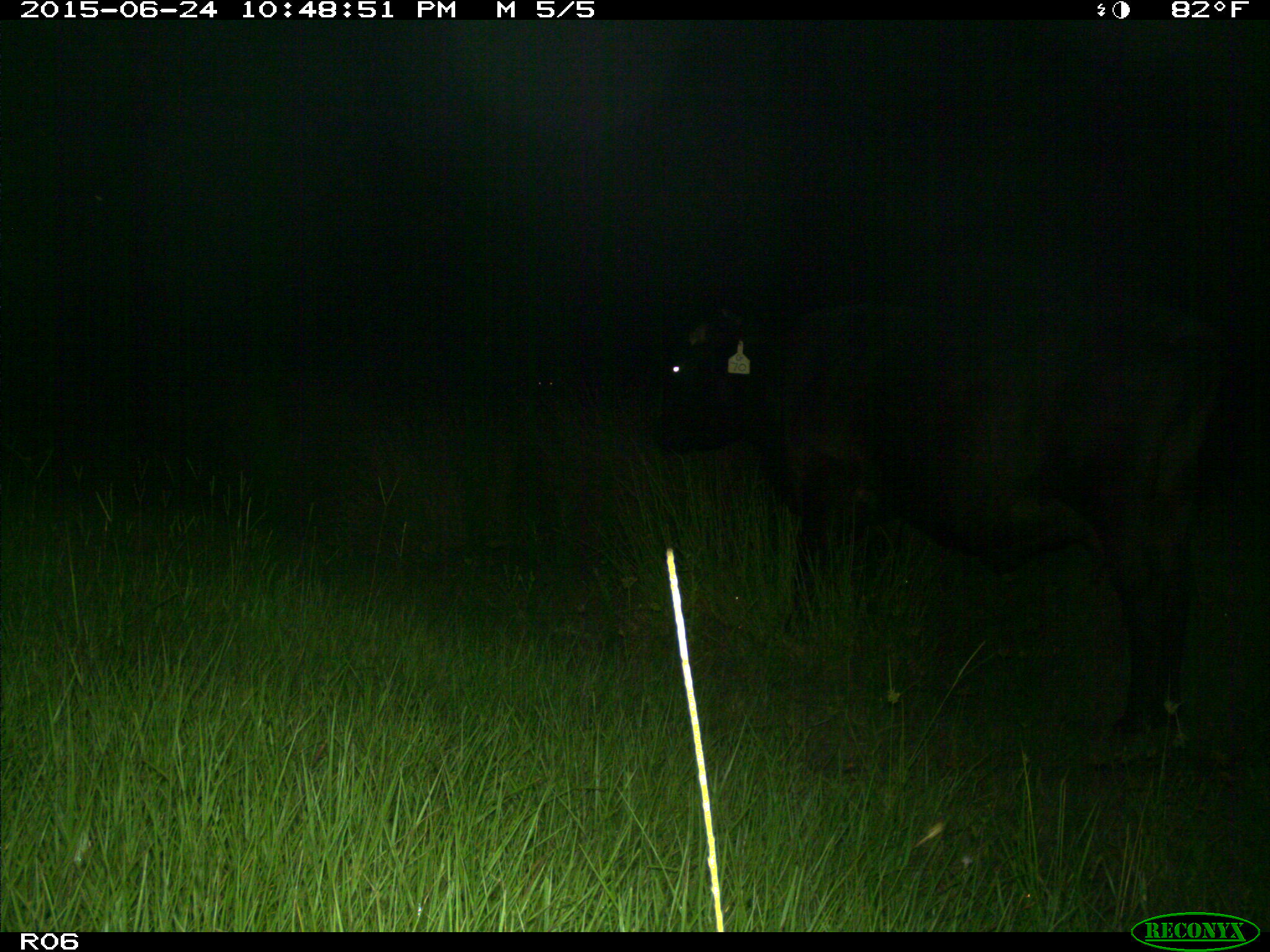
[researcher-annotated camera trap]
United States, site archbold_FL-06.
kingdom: Animalia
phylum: Chordata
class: Mammalia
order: Artiodactyla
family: Bovidae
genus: Bos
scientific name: Bos taurus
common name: domestic cow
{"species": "Bos taurus (domestic cow)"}